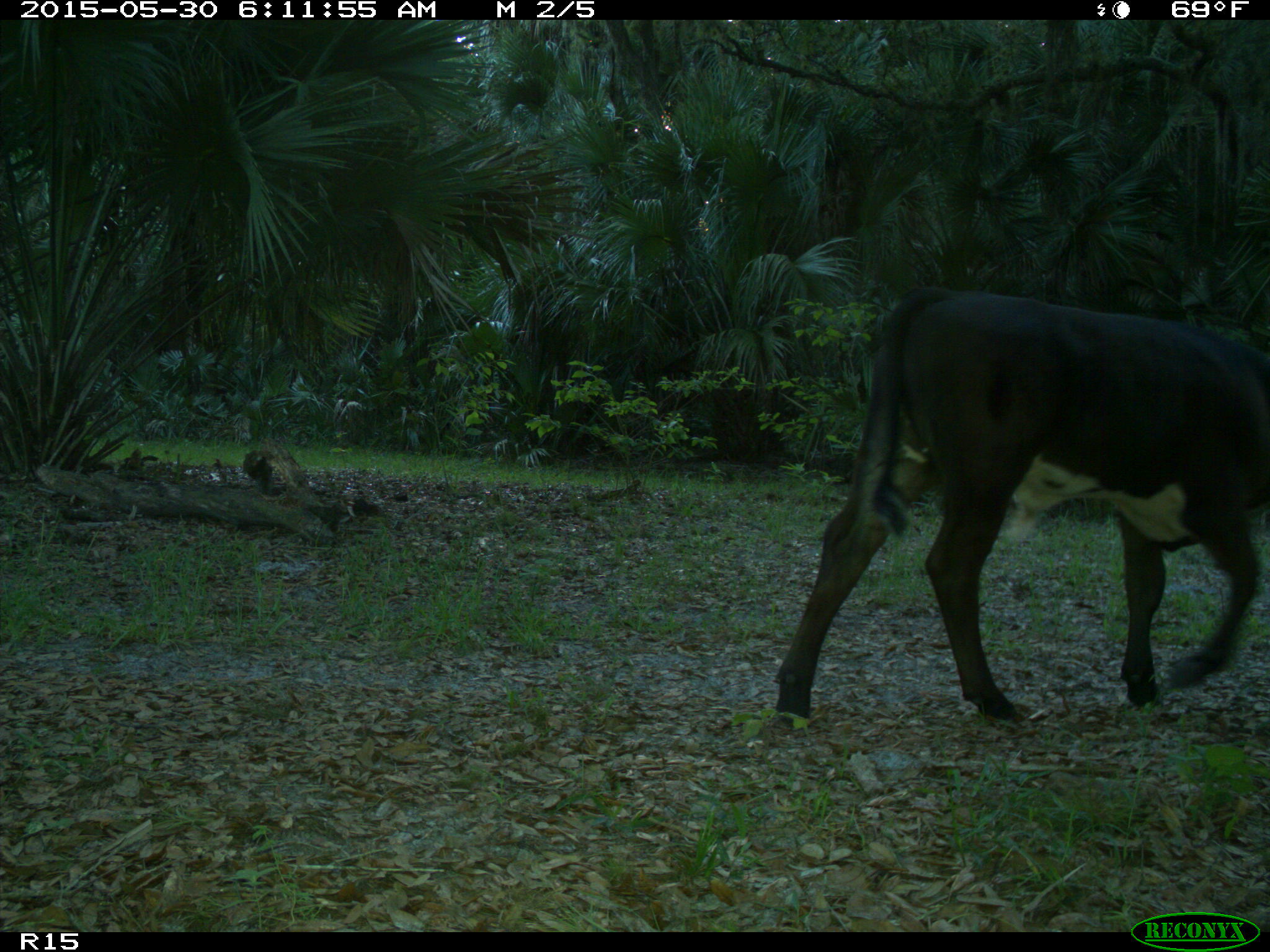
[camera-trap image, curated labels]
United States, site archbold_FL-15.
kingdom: Animalia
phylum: Chordata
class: Mammalia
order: Artiodactyla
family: Bovidae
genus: Bos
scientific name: Bos taurus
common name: domestic cow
Bos taurus (domestic cow).